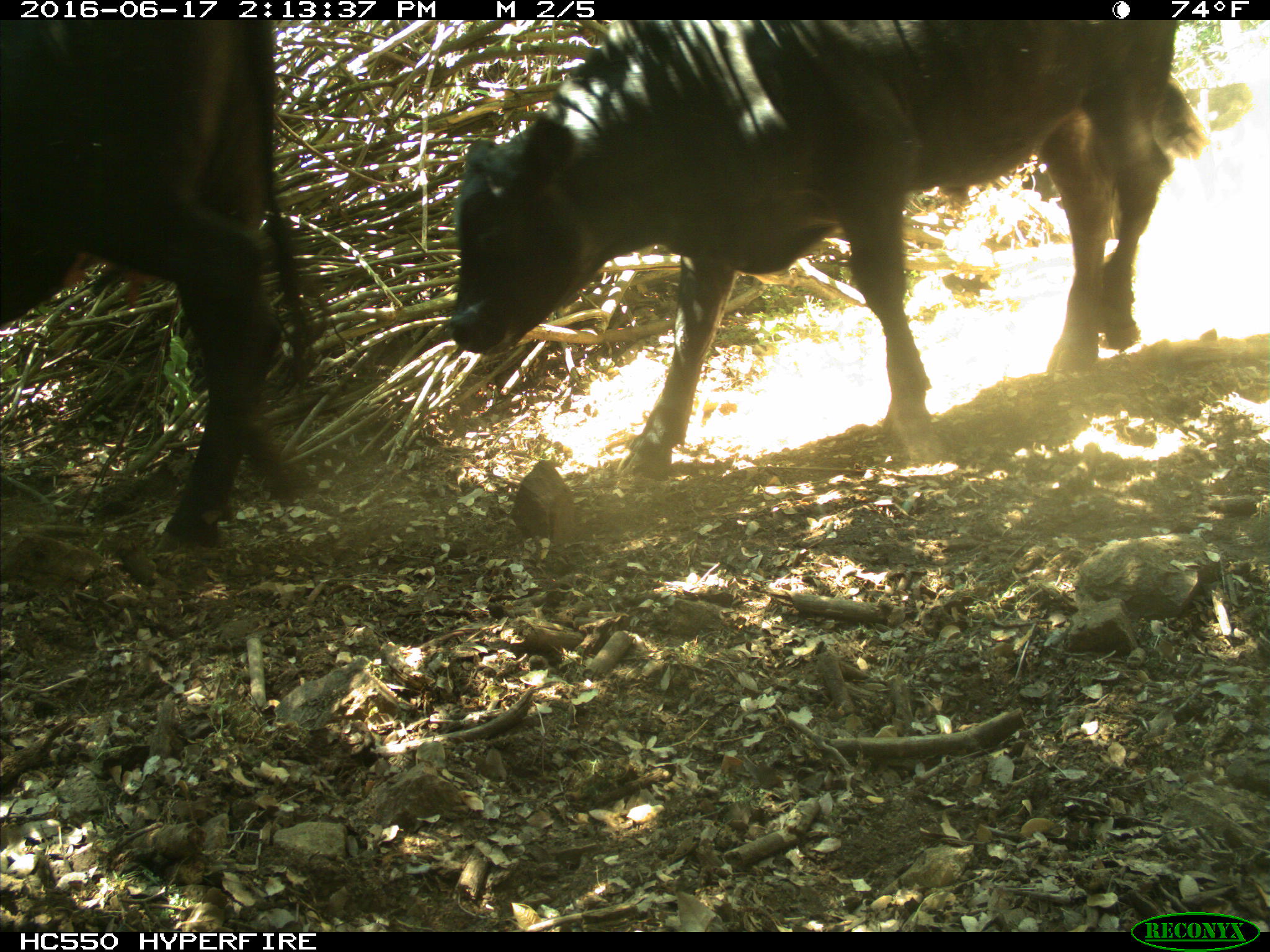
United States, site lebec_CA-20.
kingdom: Animalia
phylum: Chordata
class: Mammalia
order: Artiodactyla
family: Bovidae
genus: Bos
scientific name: Bos taurus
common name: domestic cow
Bos taurus (domestic cow).